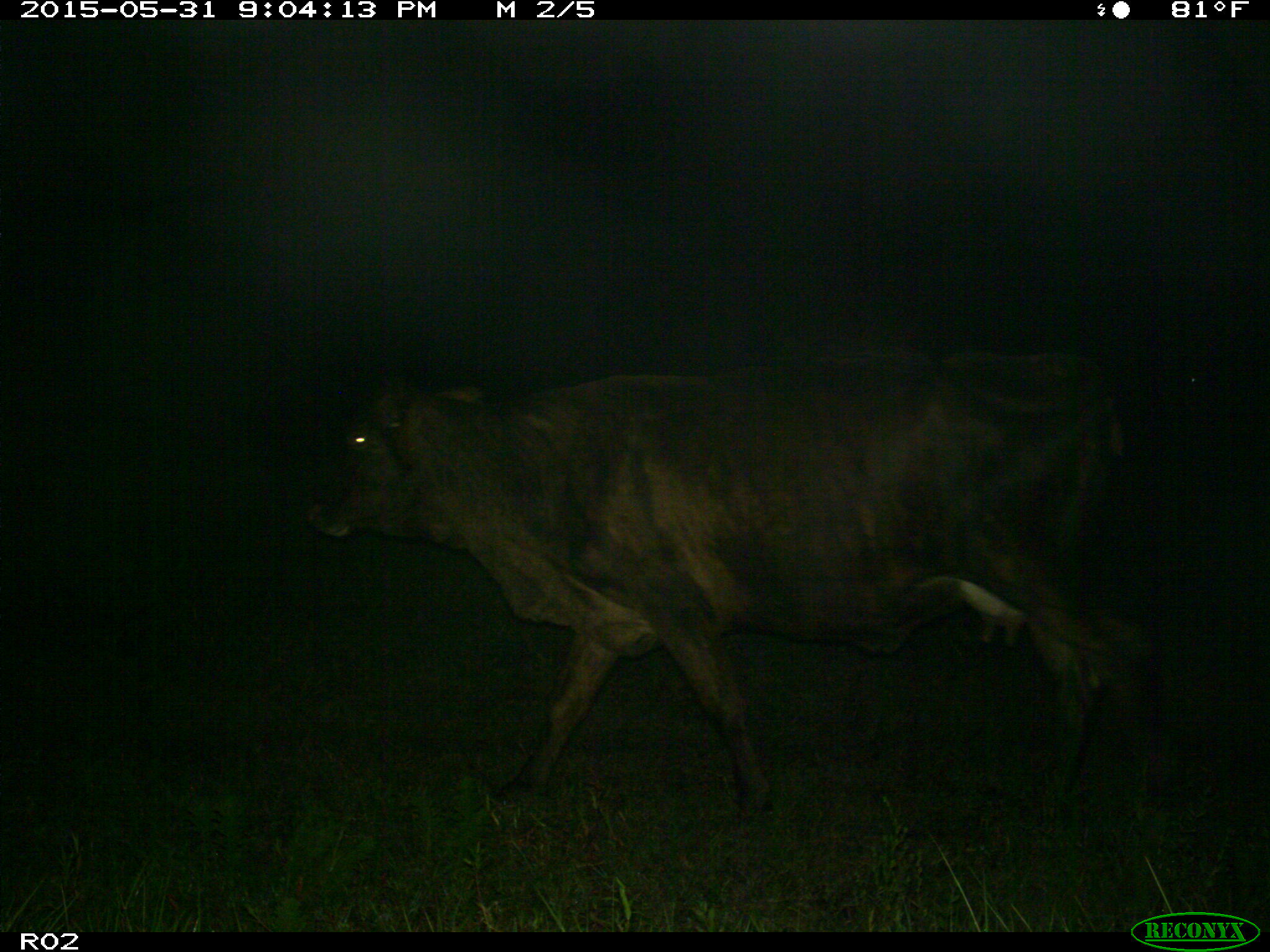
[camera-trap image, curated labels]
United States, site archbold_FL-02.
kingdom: Animalia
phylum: Chordata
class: Mammalia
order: Artiodactyla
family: Bovidae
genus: Bos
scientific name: Bos taurus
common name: domestic cow